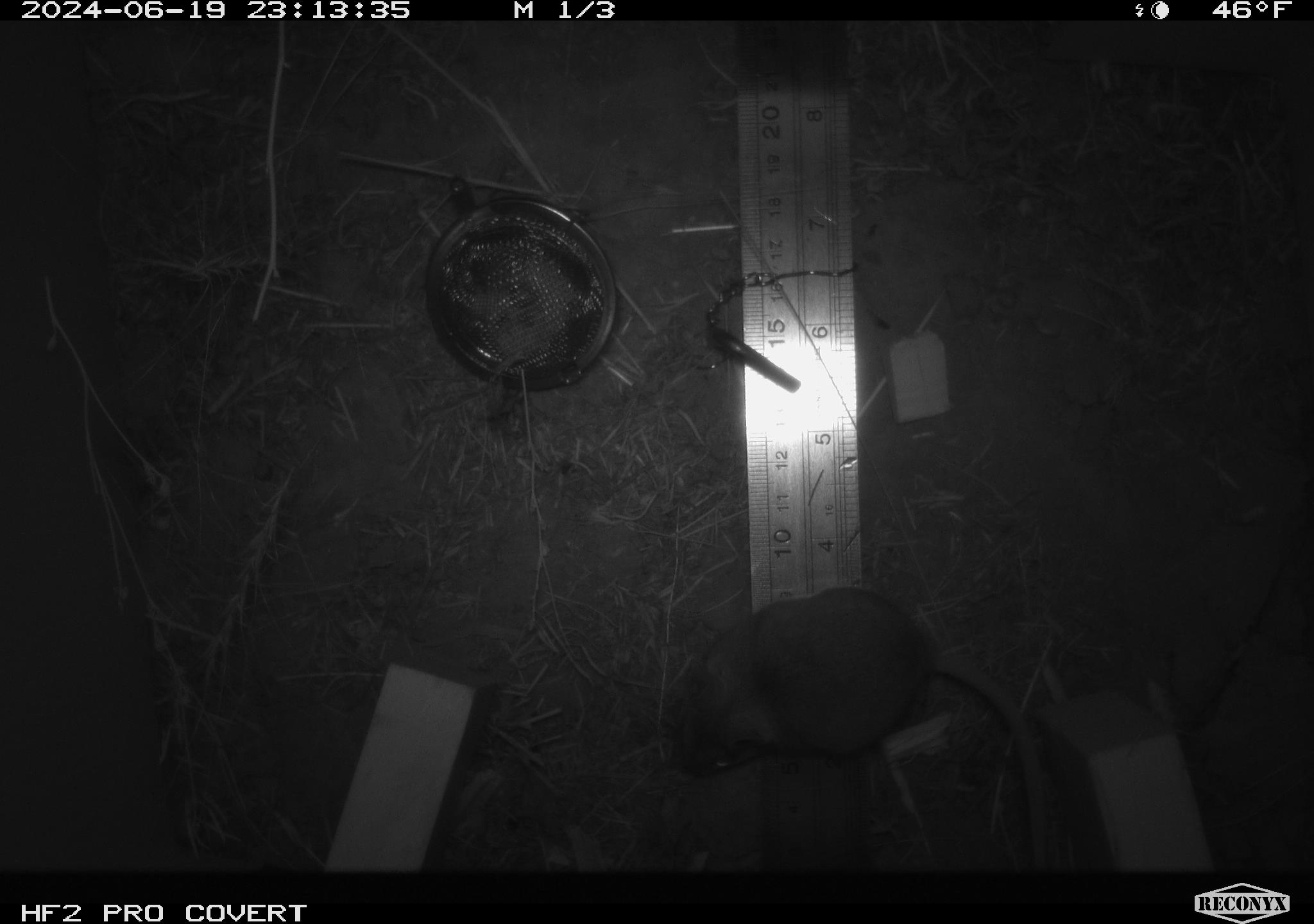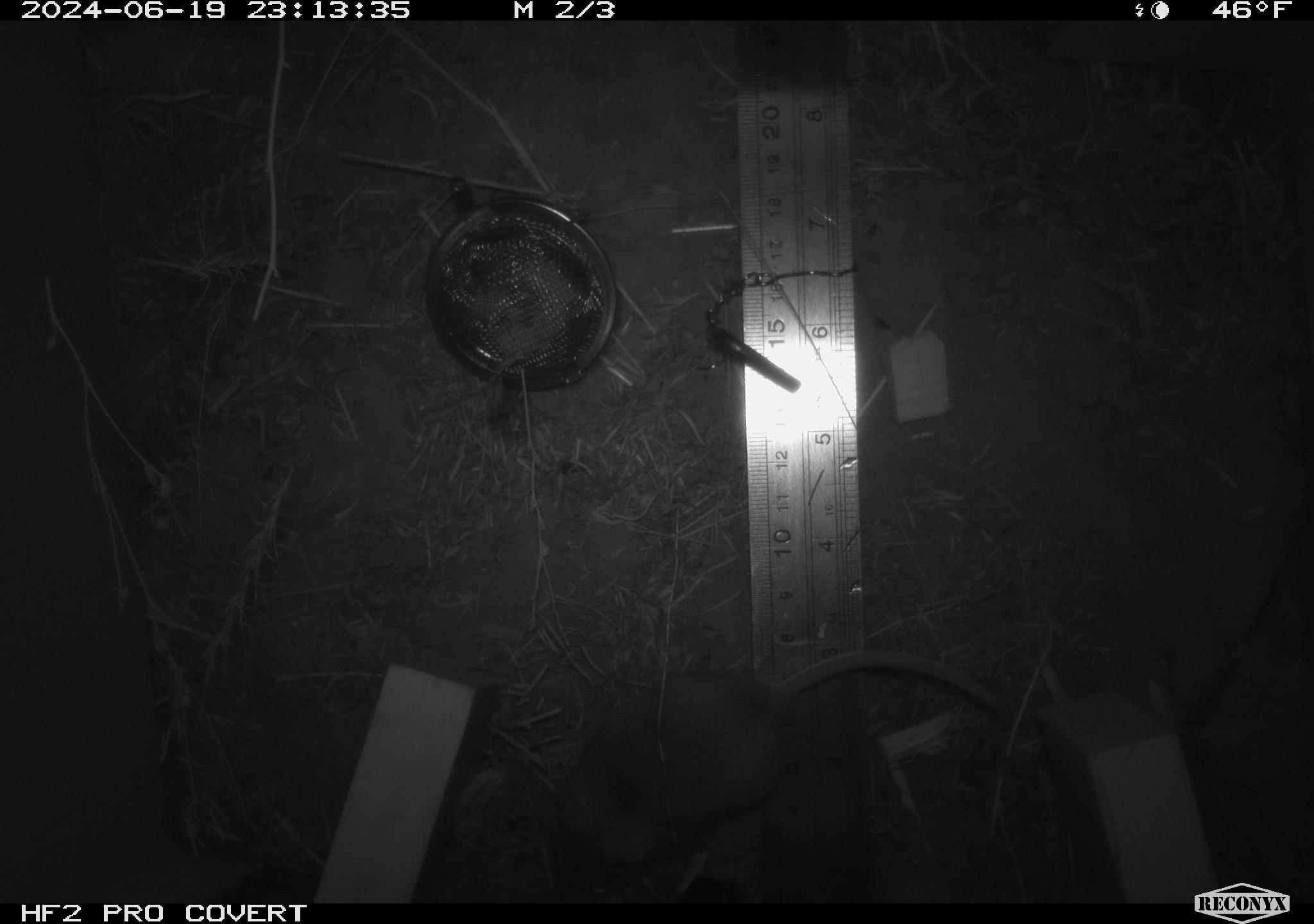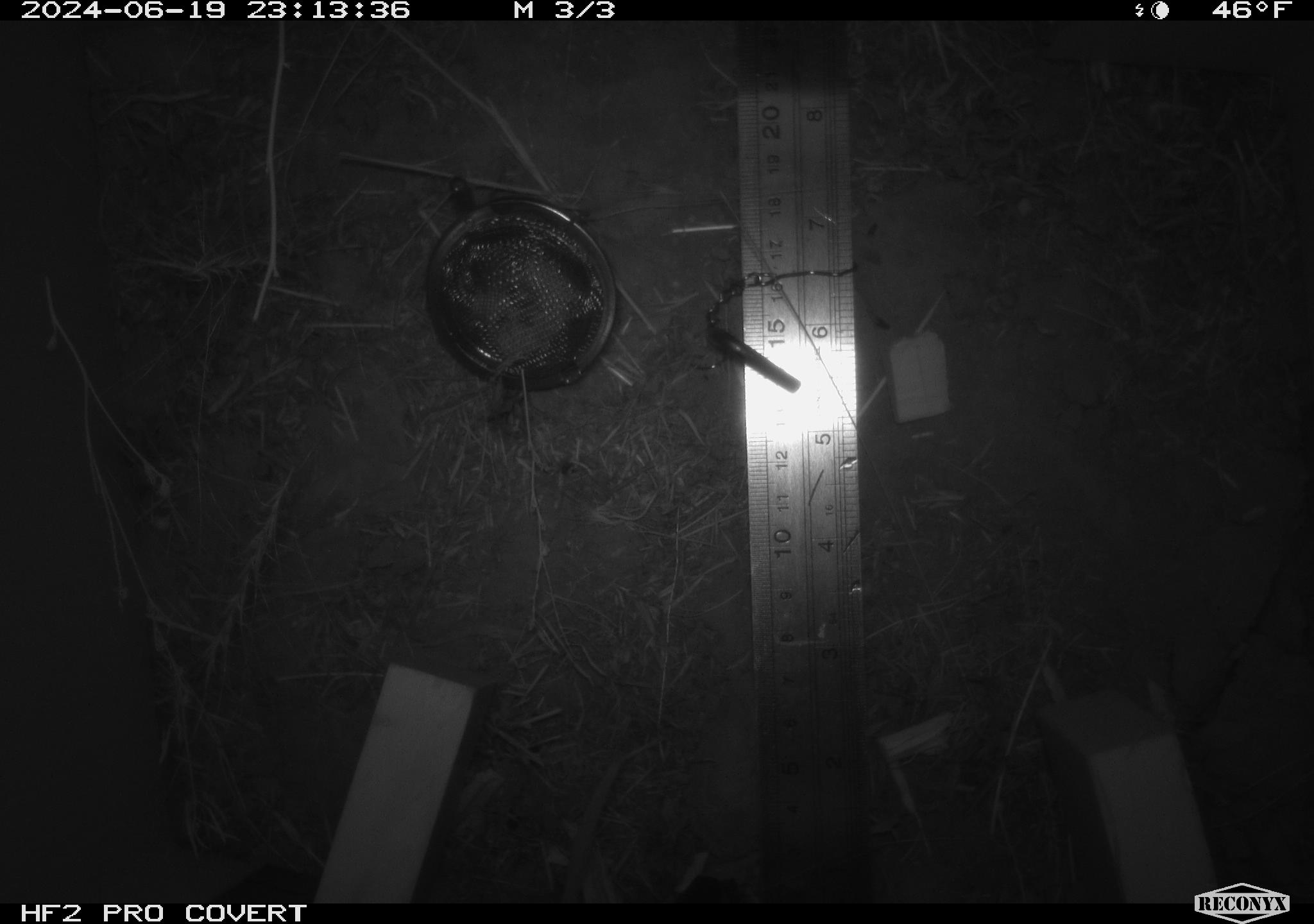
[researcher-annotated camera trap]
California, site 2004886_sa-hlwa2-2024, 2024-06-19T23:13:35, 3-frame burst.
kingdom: Animalia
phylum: Chordata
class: Mammalia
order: Rodentia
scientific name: Rodentia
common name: mouse species